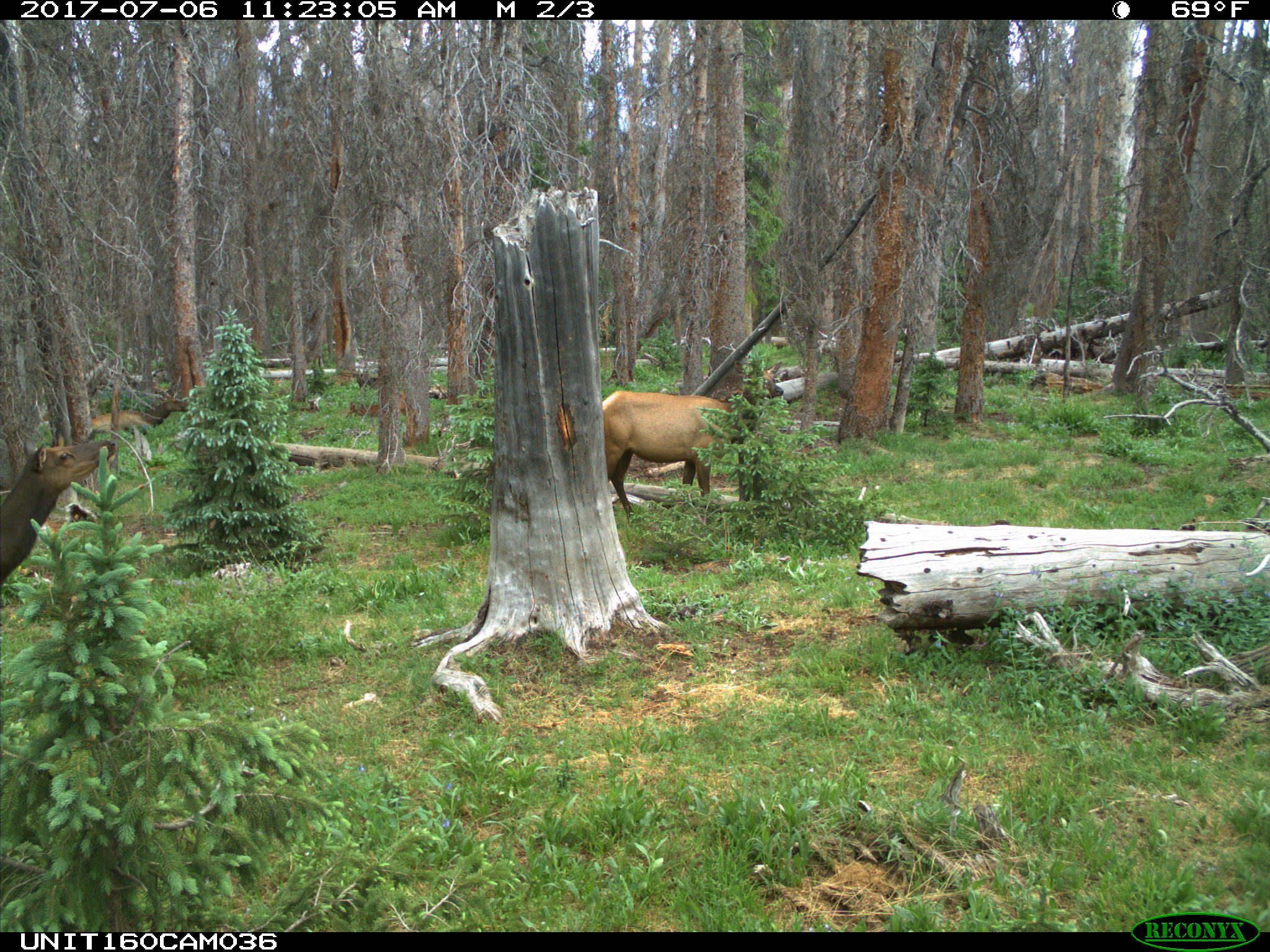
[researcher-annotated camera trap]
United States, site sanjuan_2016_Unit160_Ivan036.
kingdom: Animalia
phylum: Chordata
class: Mammalia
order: Artiodactyla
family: Cervidae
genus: Cervus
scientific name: Cervus elaphus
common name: red deer